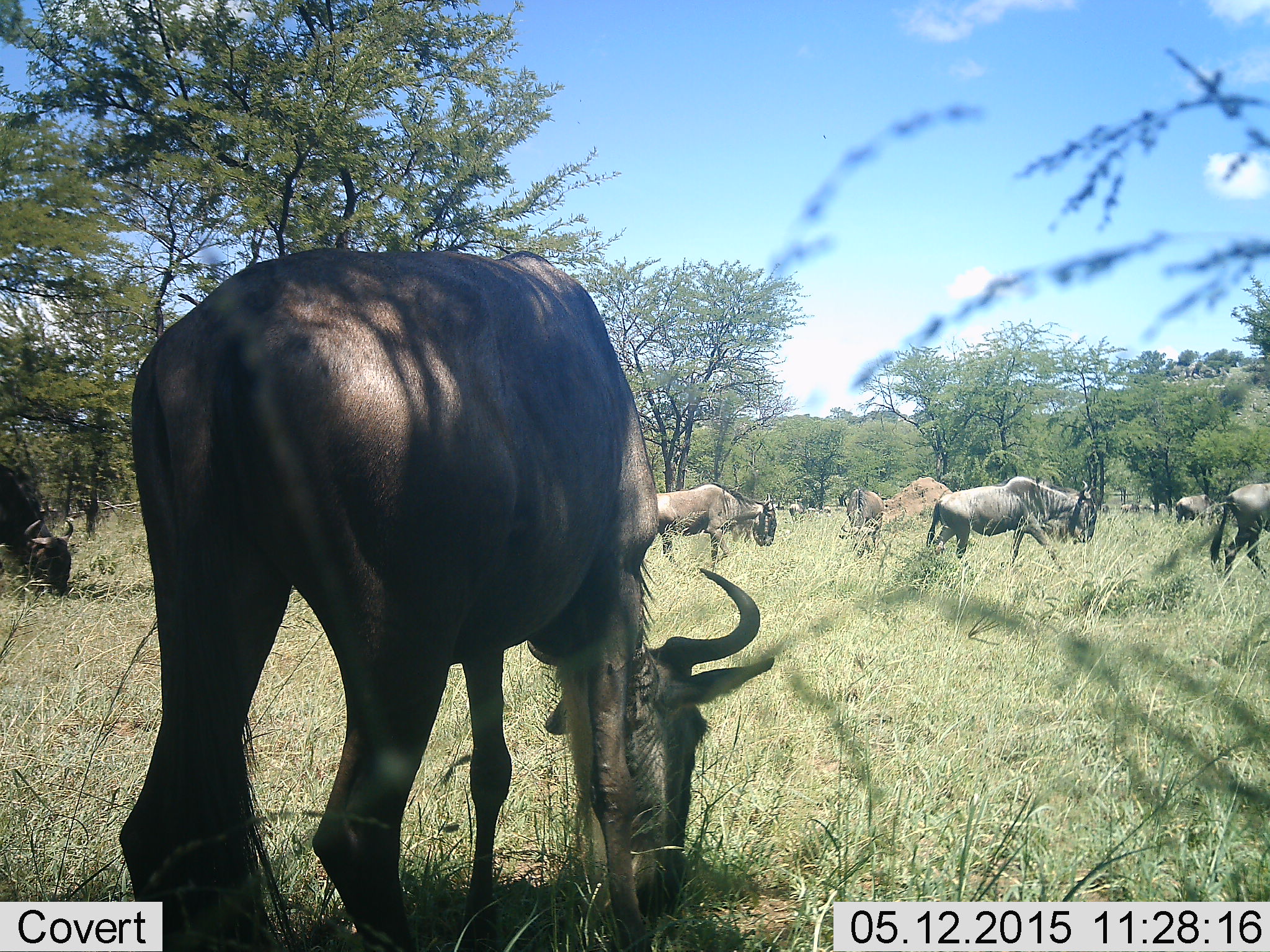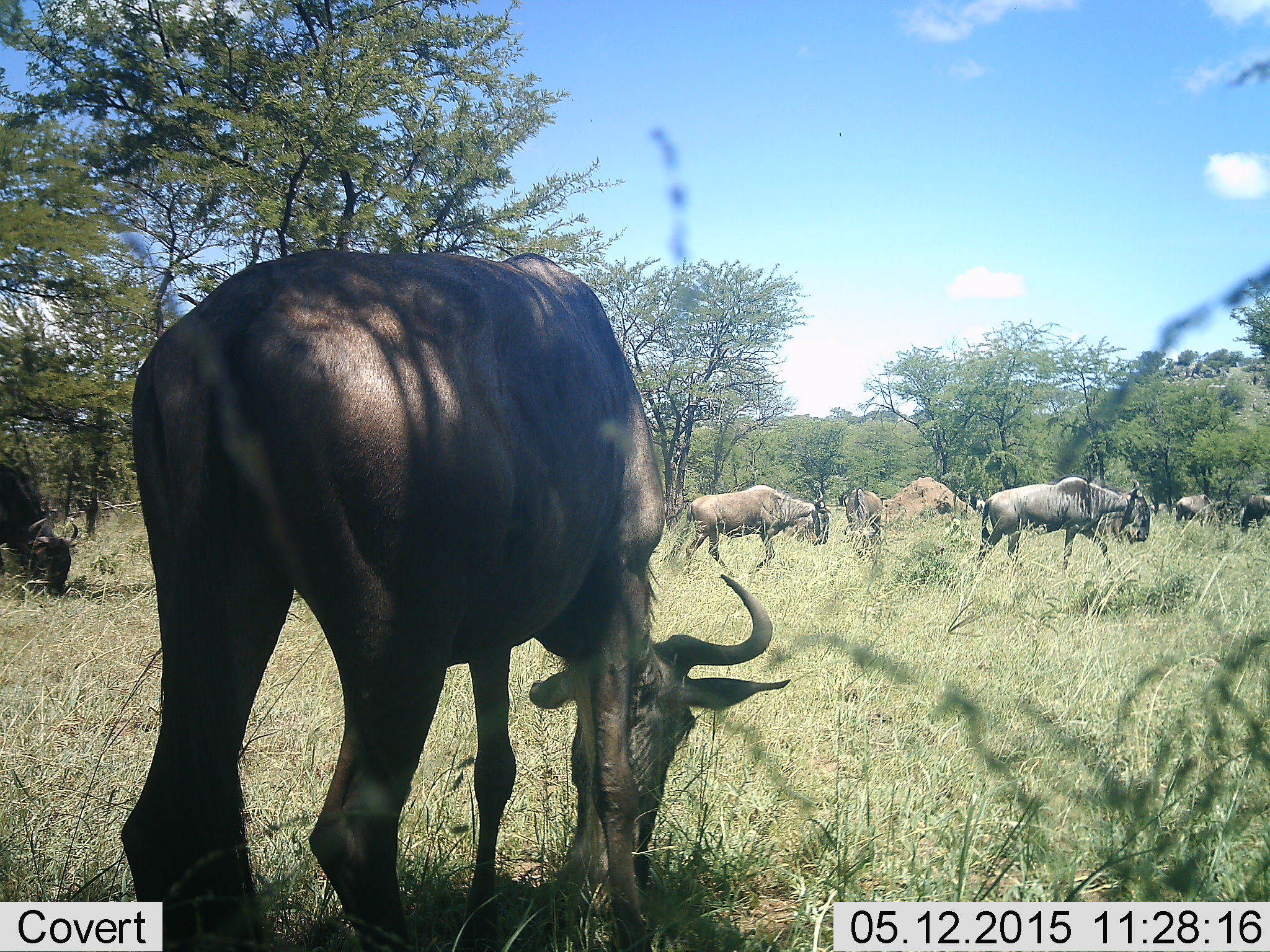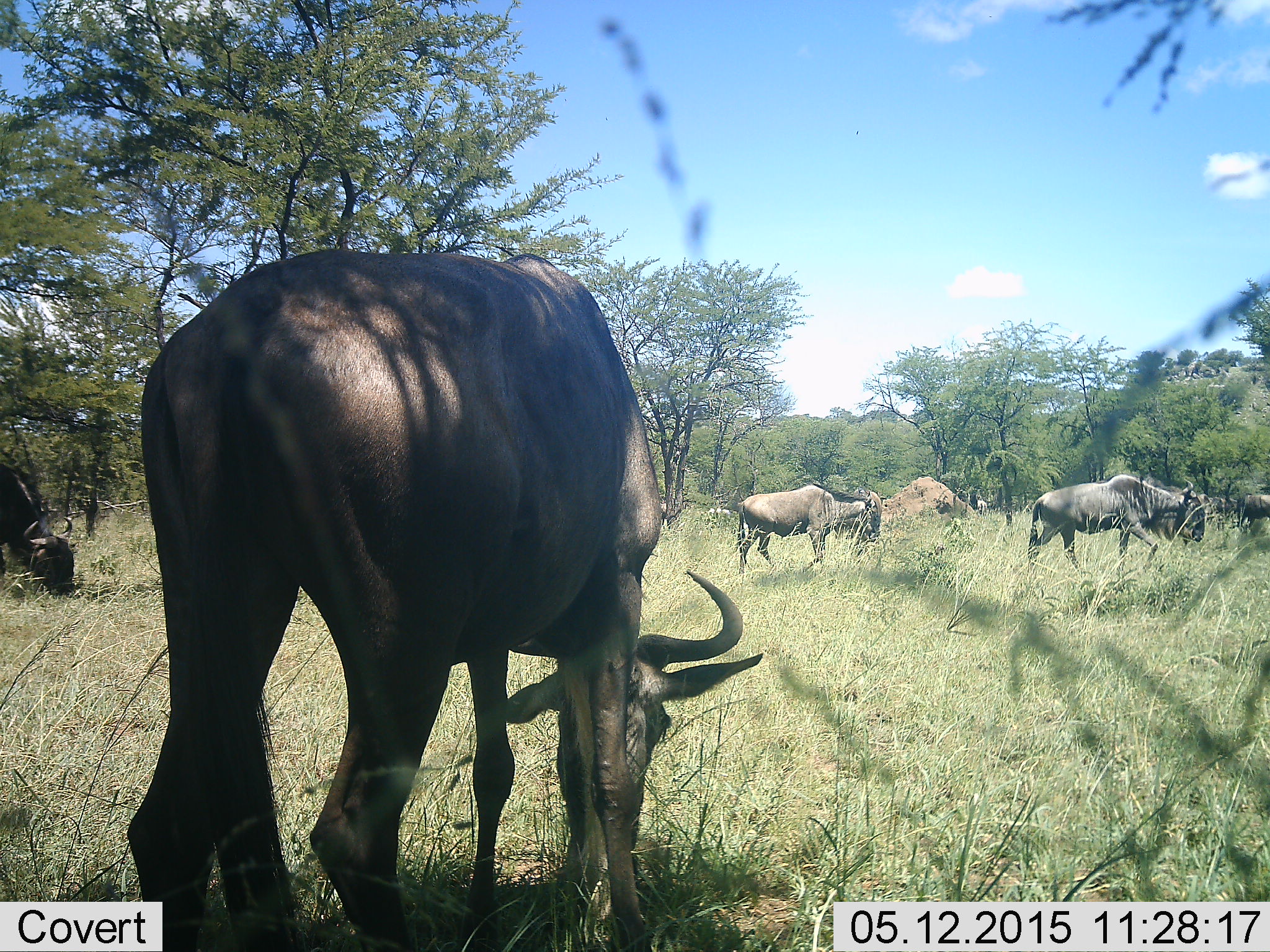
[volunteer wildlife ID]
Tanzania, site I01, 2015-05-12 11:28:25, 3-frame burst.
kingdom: Animalia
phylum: Chordata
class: Mammalia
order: Artiodactyla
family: Bovidae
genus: Connochaetes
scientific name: Connochaetes taurinus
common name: blue wildebeest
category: wildebeest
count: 7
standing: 40%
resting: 0%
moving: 70%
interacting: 0%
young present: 0%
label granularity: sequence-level